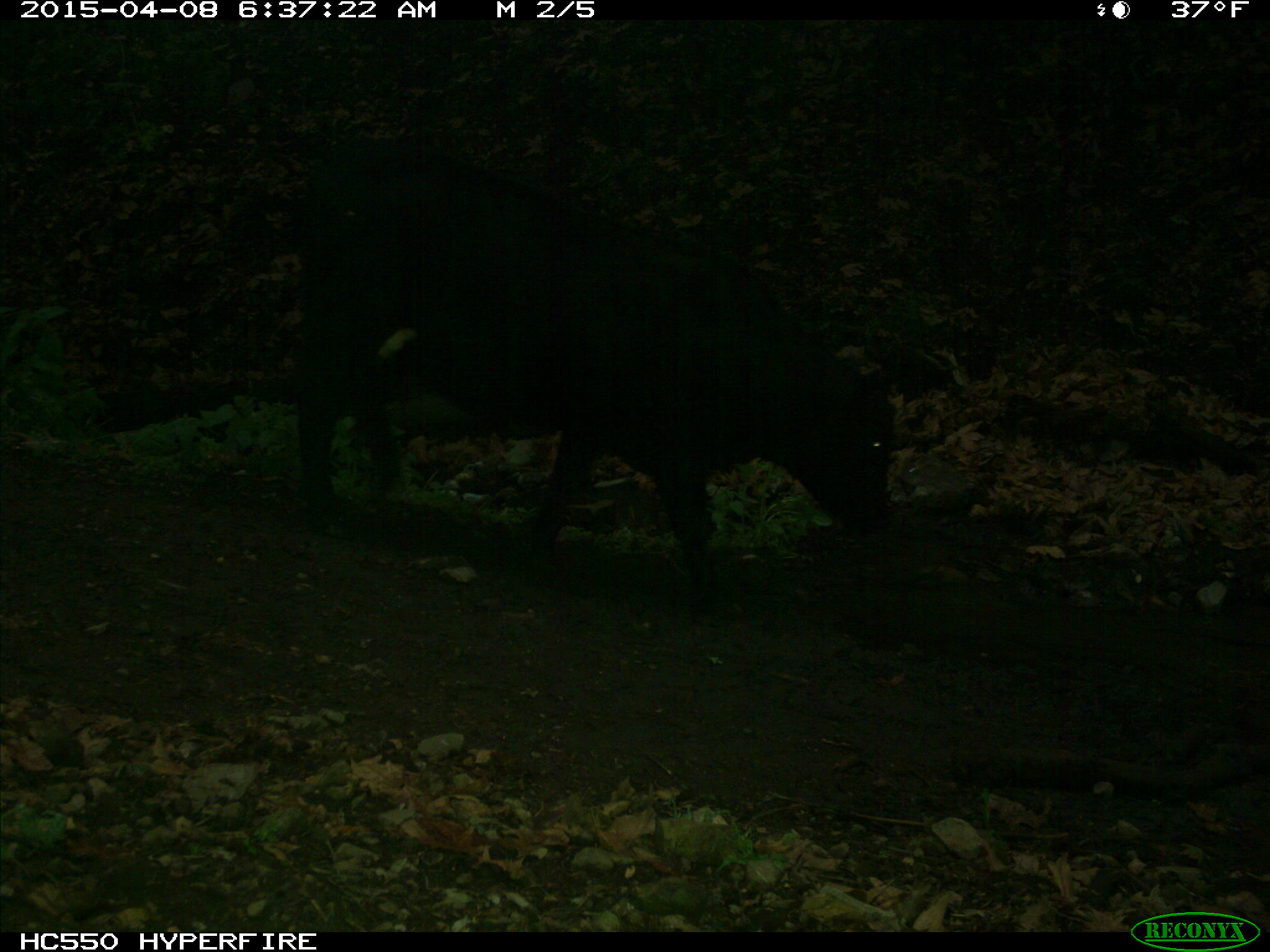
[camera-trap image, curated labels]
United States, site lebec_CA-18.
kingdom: Animalia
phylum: Chordata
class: Mammalia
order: Artiodactyla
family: Bovidae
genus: Bos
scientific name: Bos taurus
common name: domestic cow